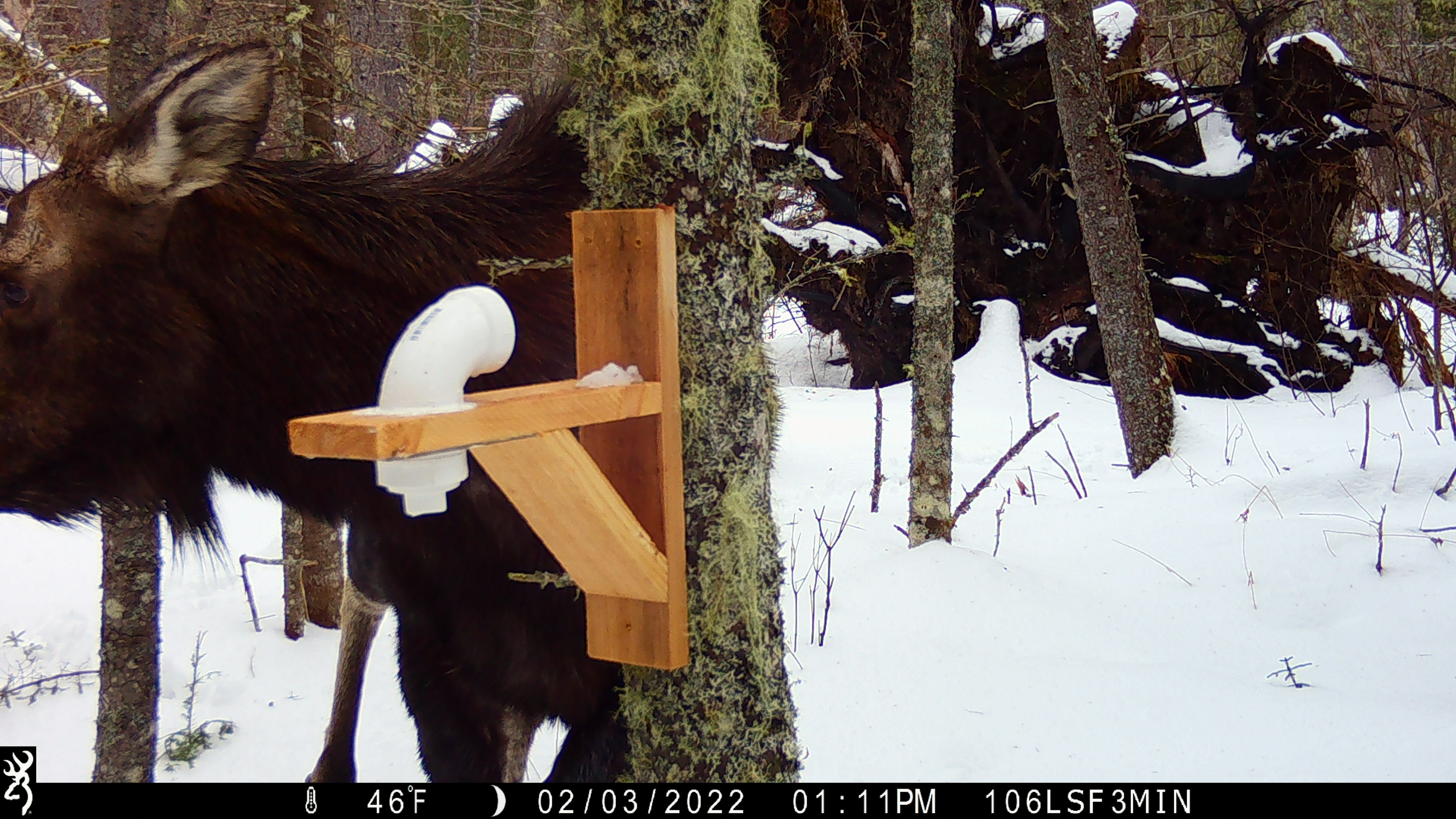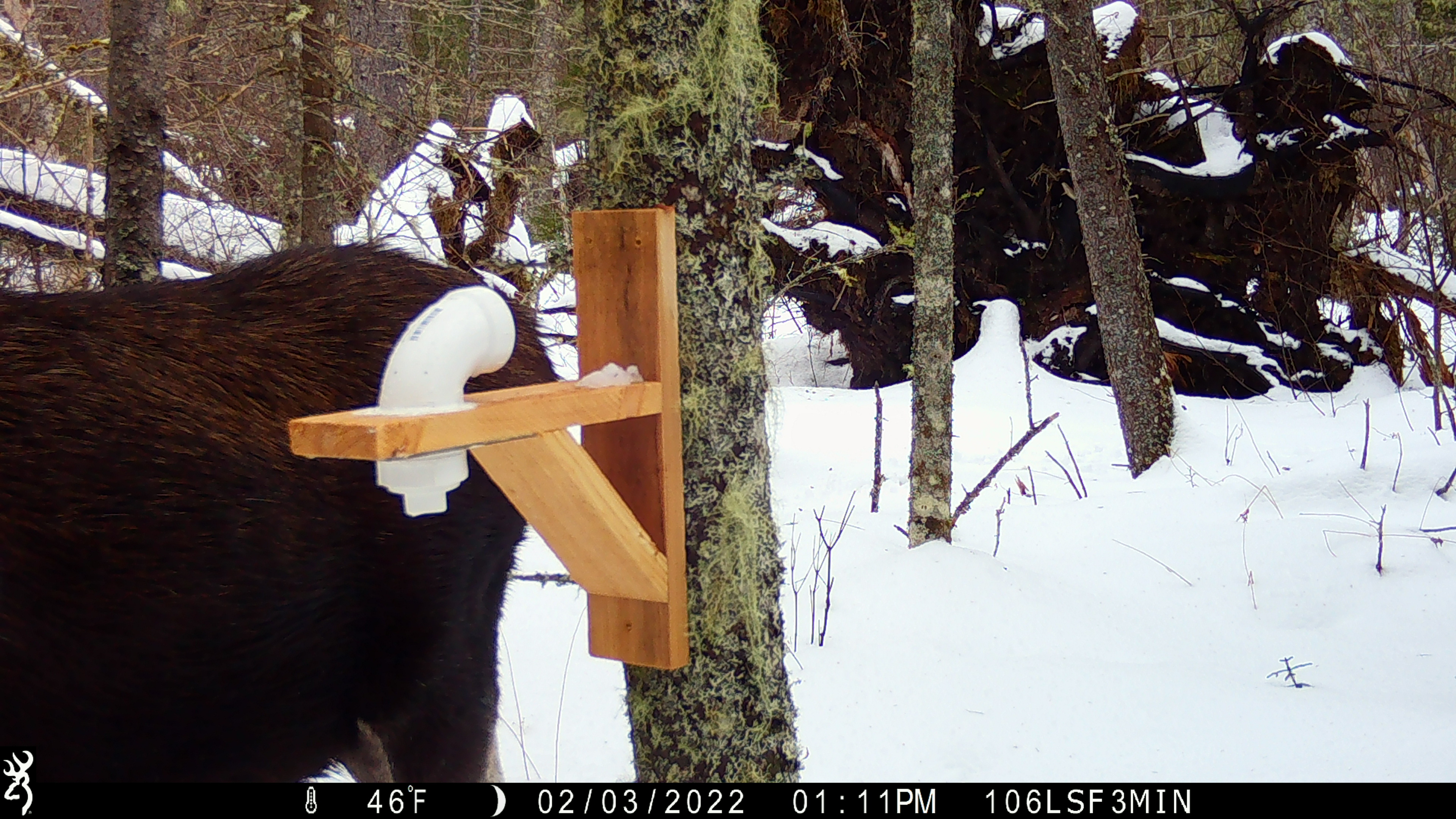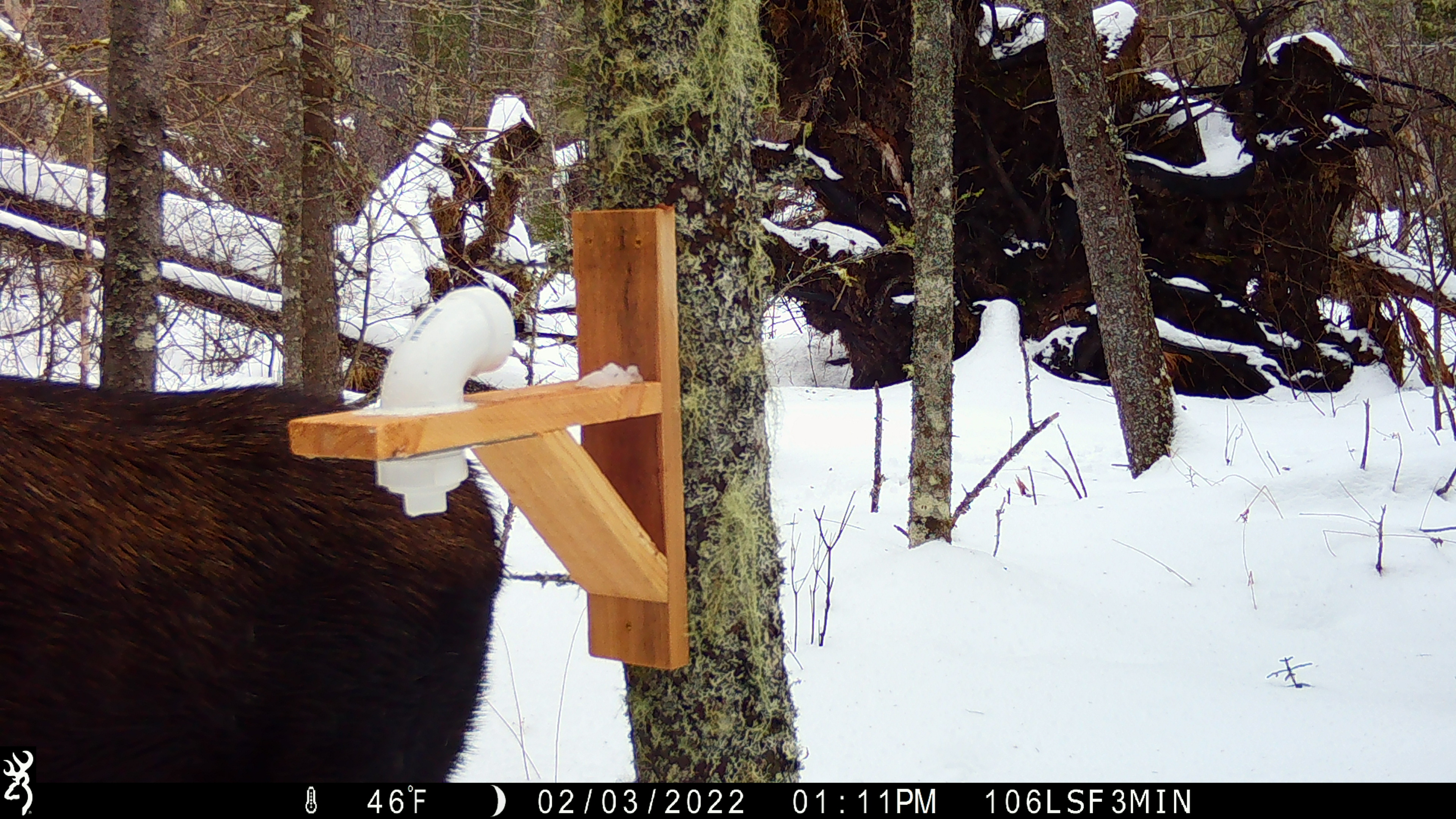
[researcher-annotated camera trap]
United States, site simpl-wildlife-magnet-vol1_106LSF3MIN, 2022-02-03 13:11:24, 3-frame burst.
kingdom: Animalia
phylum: Chordata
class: Mammalia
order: Artiodactyla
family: Cervidae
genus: Alces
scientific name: Alces alces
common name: moose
Moose (Alces alces).